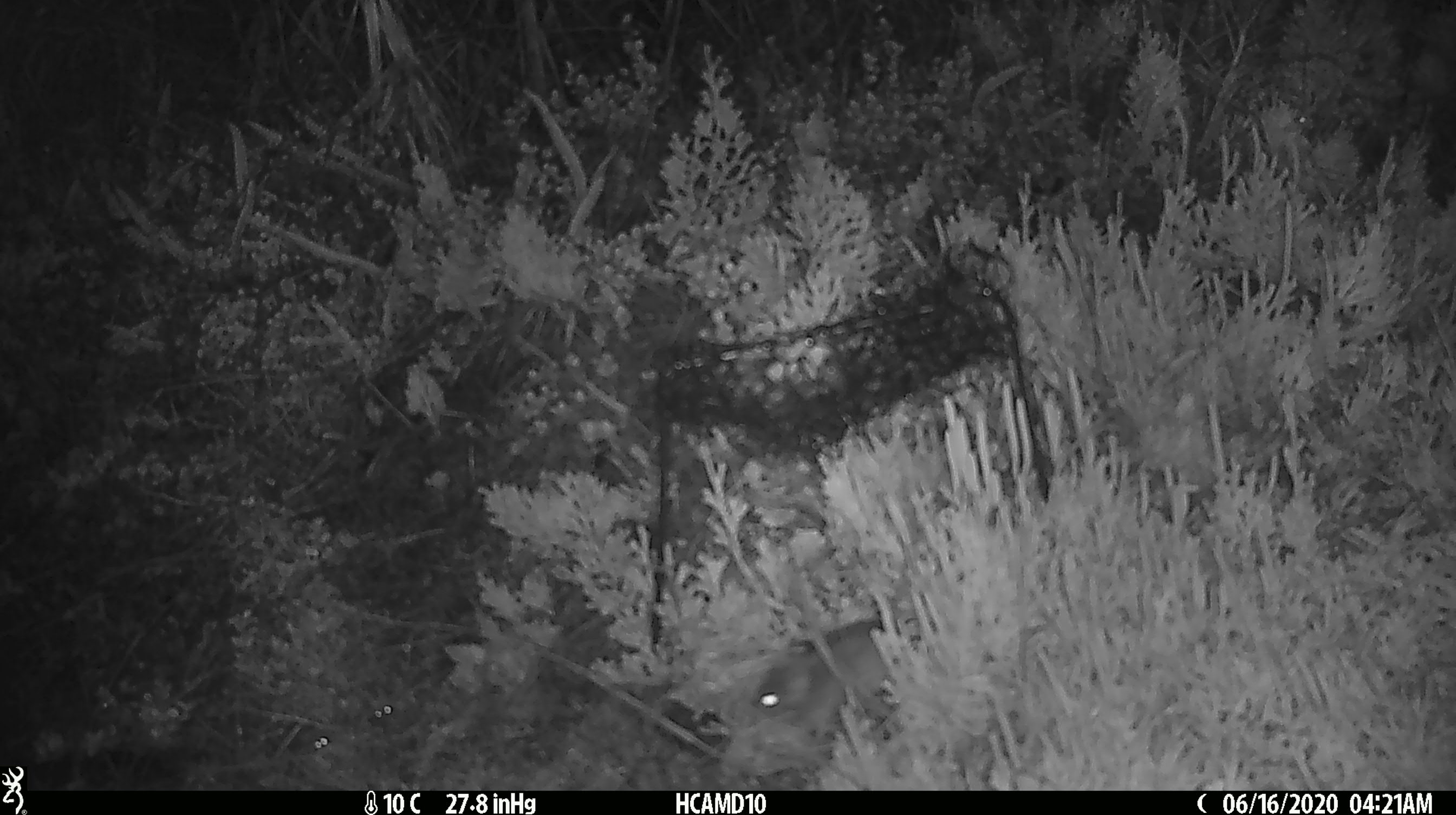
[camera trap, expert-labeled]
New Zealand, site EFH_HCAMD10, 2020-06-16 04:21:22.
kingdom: Animalia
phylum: Chordata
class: Mammalia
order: Rodentia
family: Muridae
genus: Mus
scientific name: Mus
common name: mouse